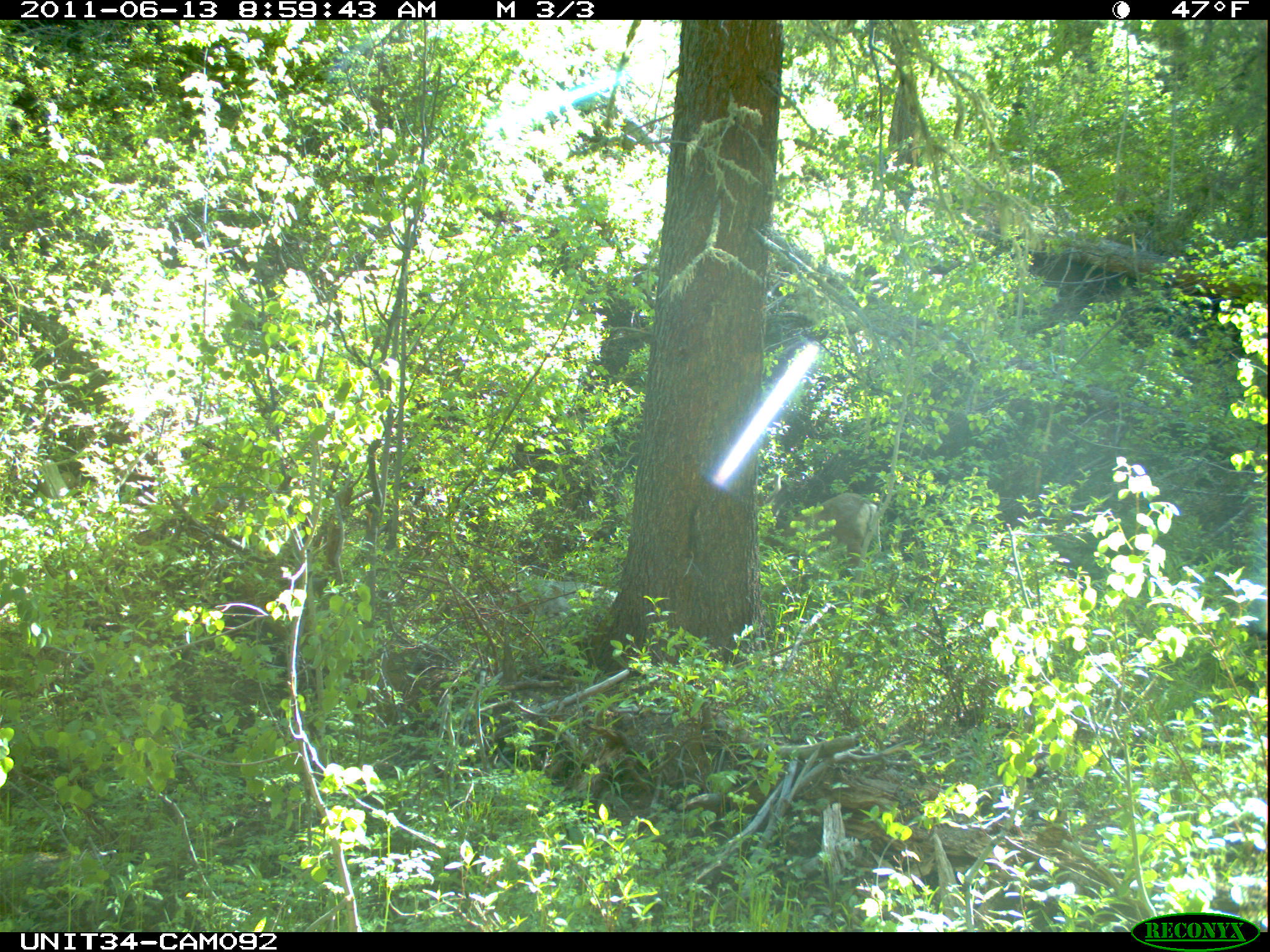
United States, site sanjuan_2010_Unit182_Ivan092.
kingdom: Animalia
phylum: Chordata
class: Mammalia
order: Artiodactyla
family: Cervidae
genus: Odocoileus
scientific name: Odocoileus hemionus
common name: mule deer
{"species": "Odocoileus hemionus (mule deer)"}